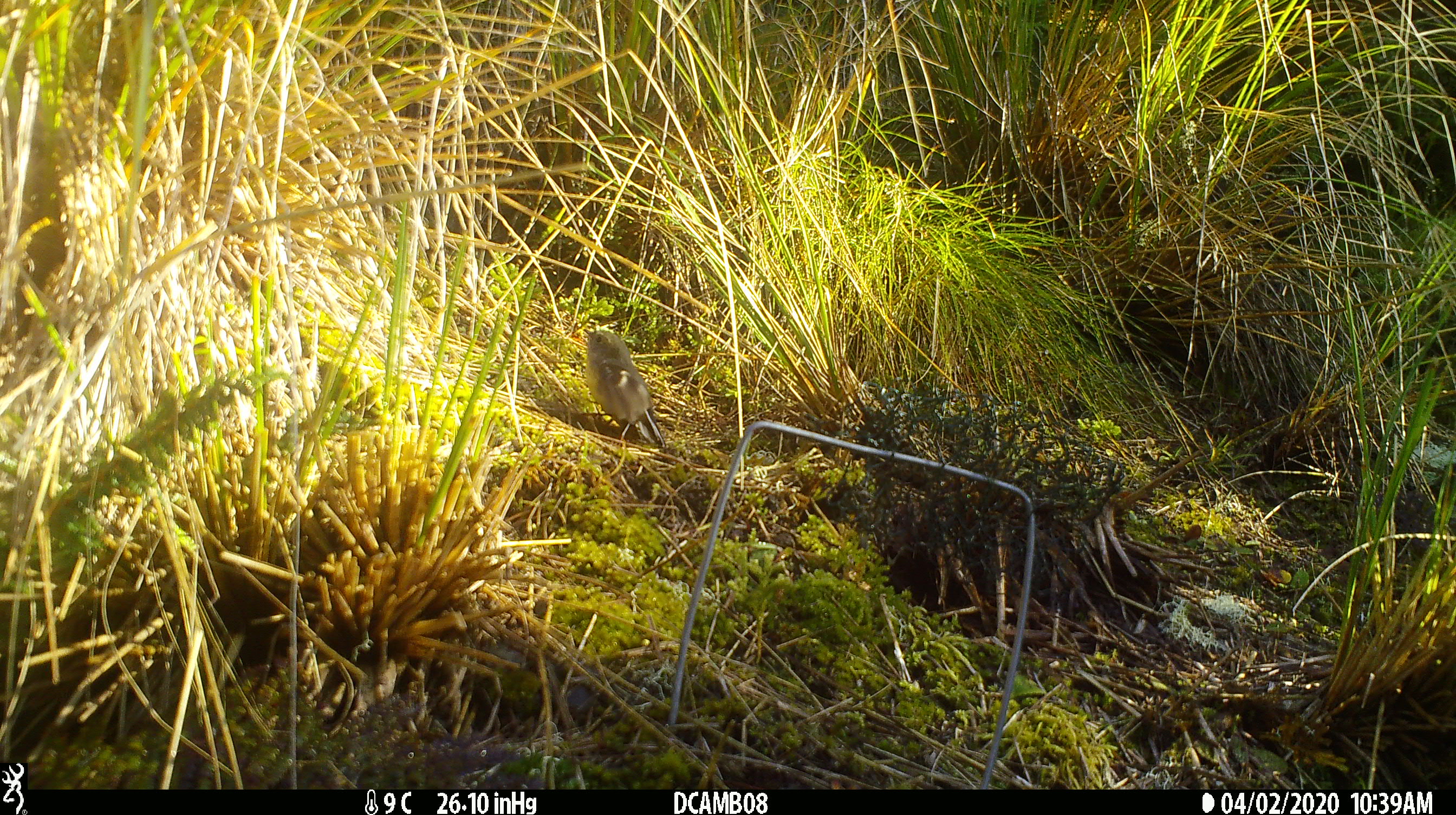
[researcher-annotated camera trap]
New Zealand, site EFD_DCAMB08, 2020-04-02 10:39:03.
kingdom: Animalia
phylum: Chordata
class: Aves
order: Passeriformes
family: Petroicidae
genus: Petroica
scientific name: Petroica macrocephala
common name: tomtit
Tomtit (Petroica macrocephala).